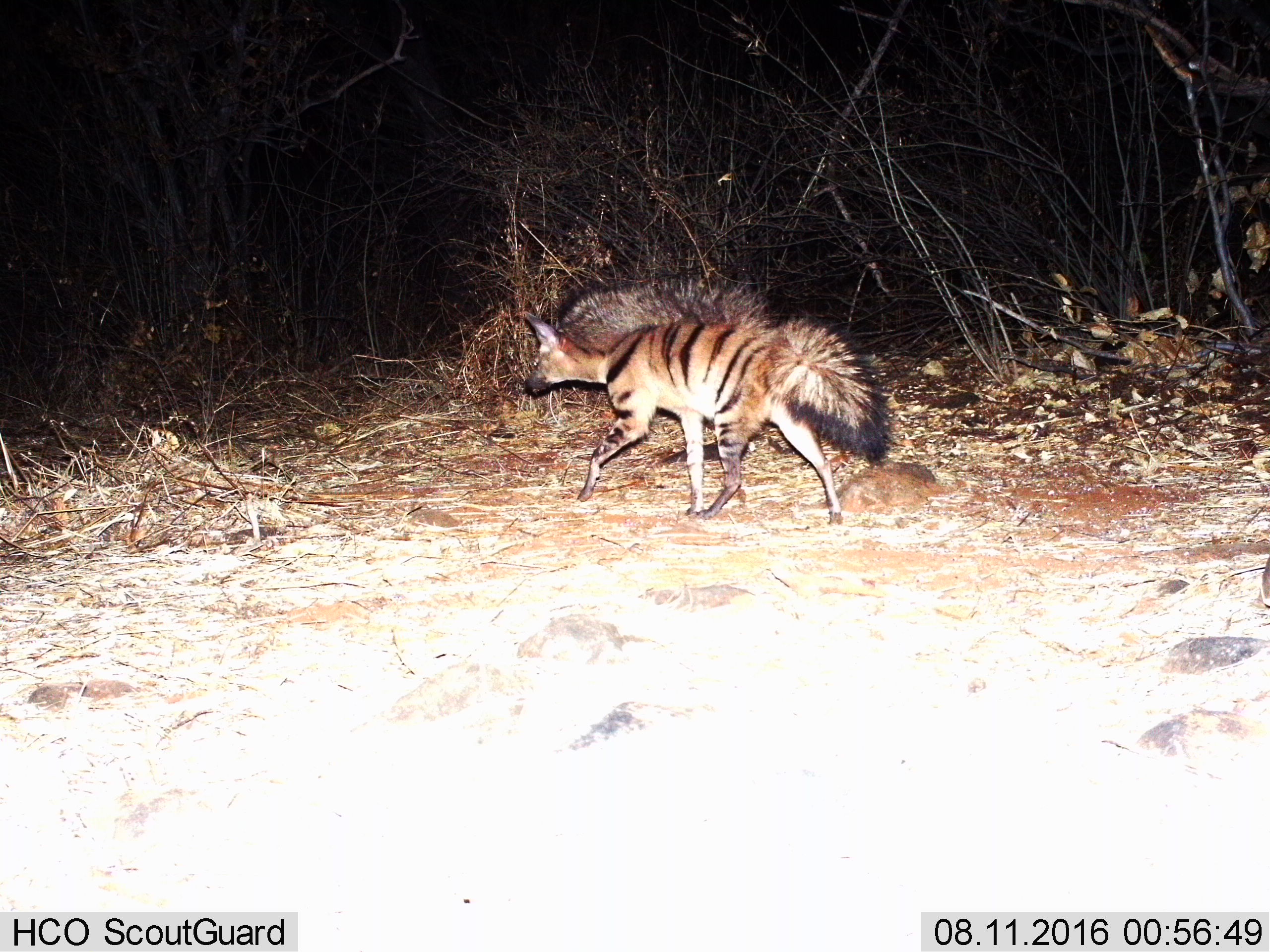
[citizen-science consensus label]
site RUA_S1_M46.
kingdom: Animalia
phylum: Chordata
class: Mammalia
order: Carnivora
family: Hyaenidae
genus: Hyaena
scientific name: Hyaena hyaena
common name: striped hyena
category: hyenastriped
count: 1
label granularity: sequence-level